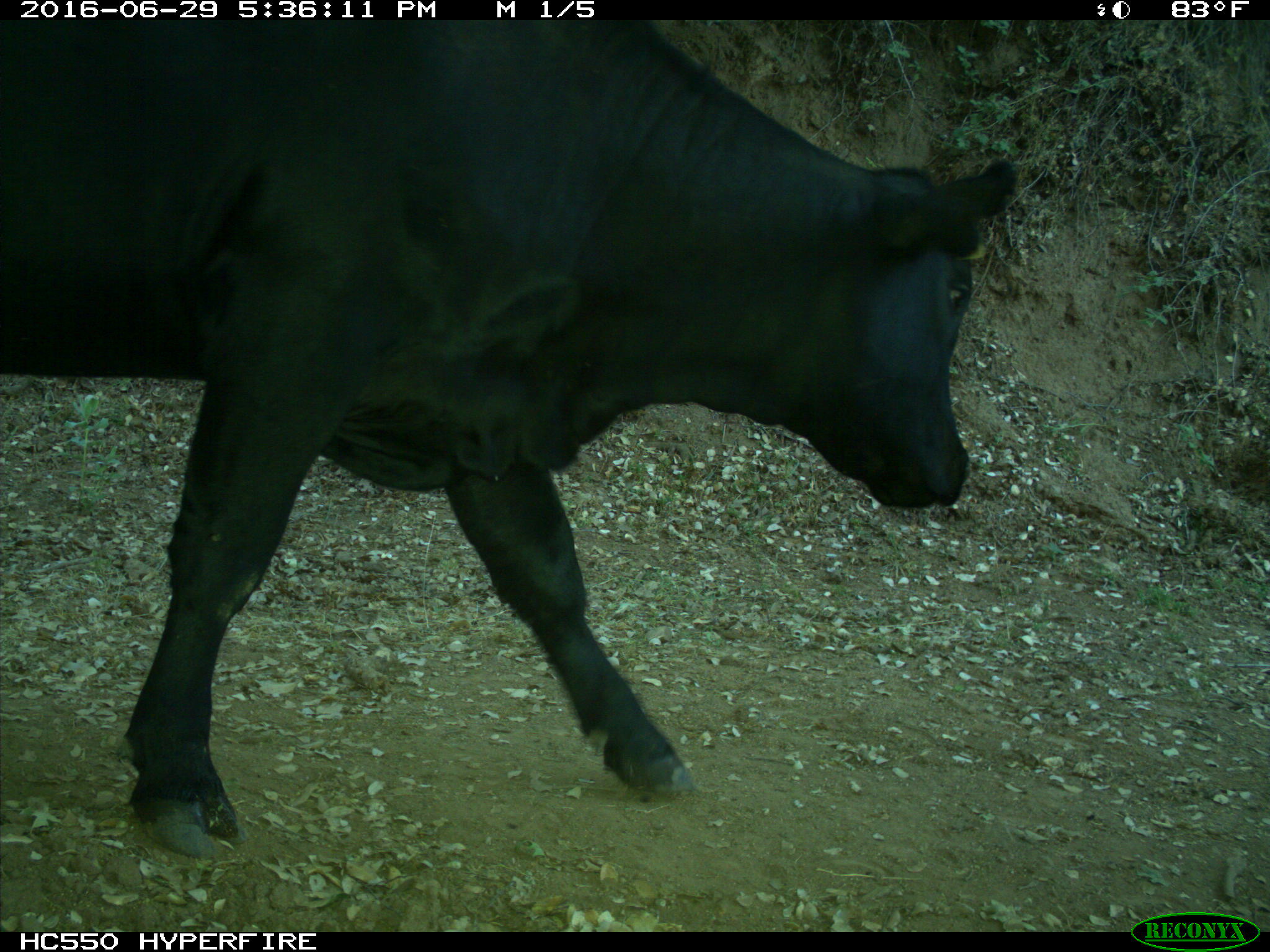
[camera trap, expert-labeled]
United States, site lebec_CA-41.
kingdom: Animalia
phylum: Chordata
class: Mammalia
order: Artiodactyla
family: Bovidae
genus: Bos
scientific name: Bos taurus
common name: domestic cow